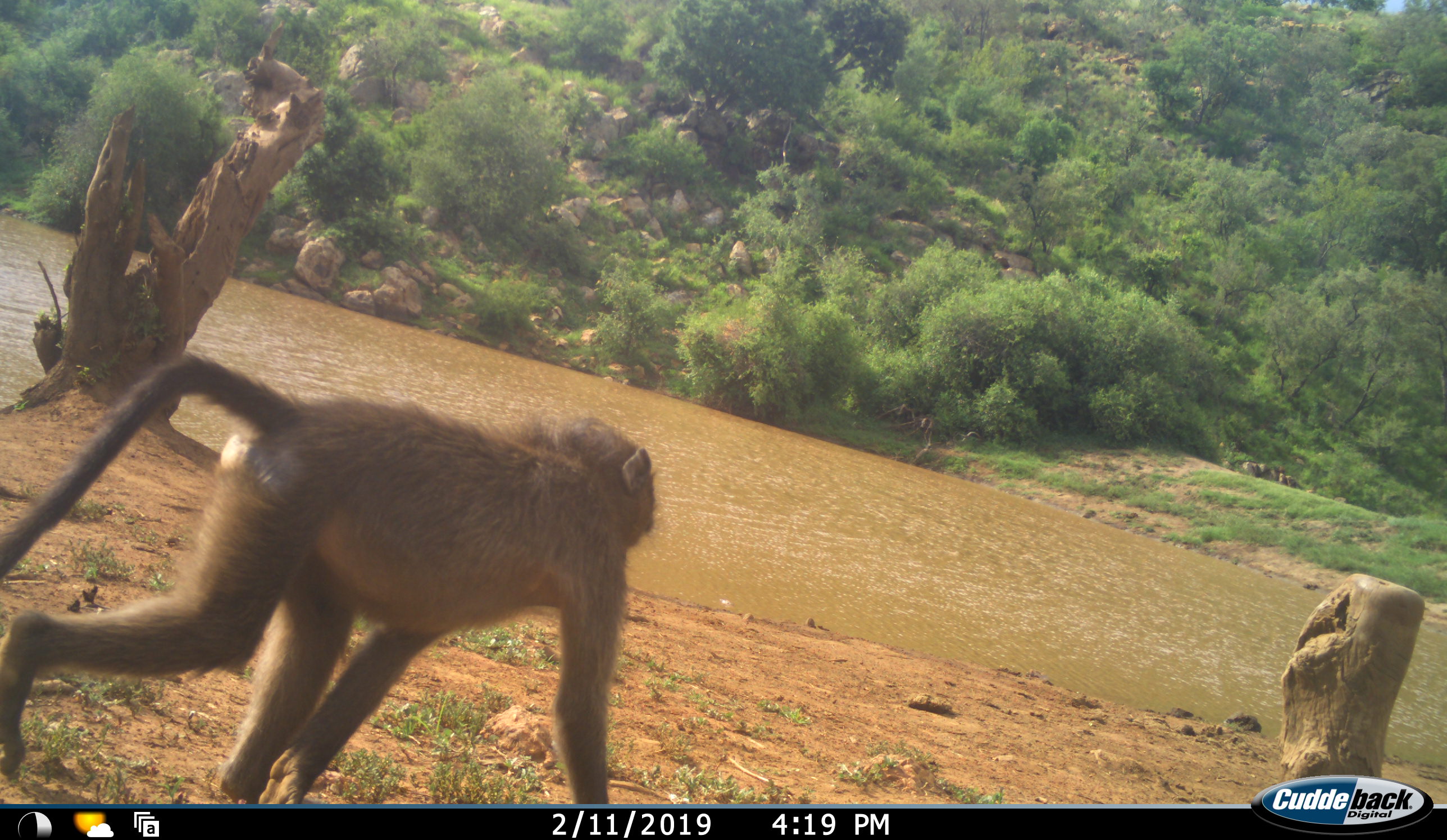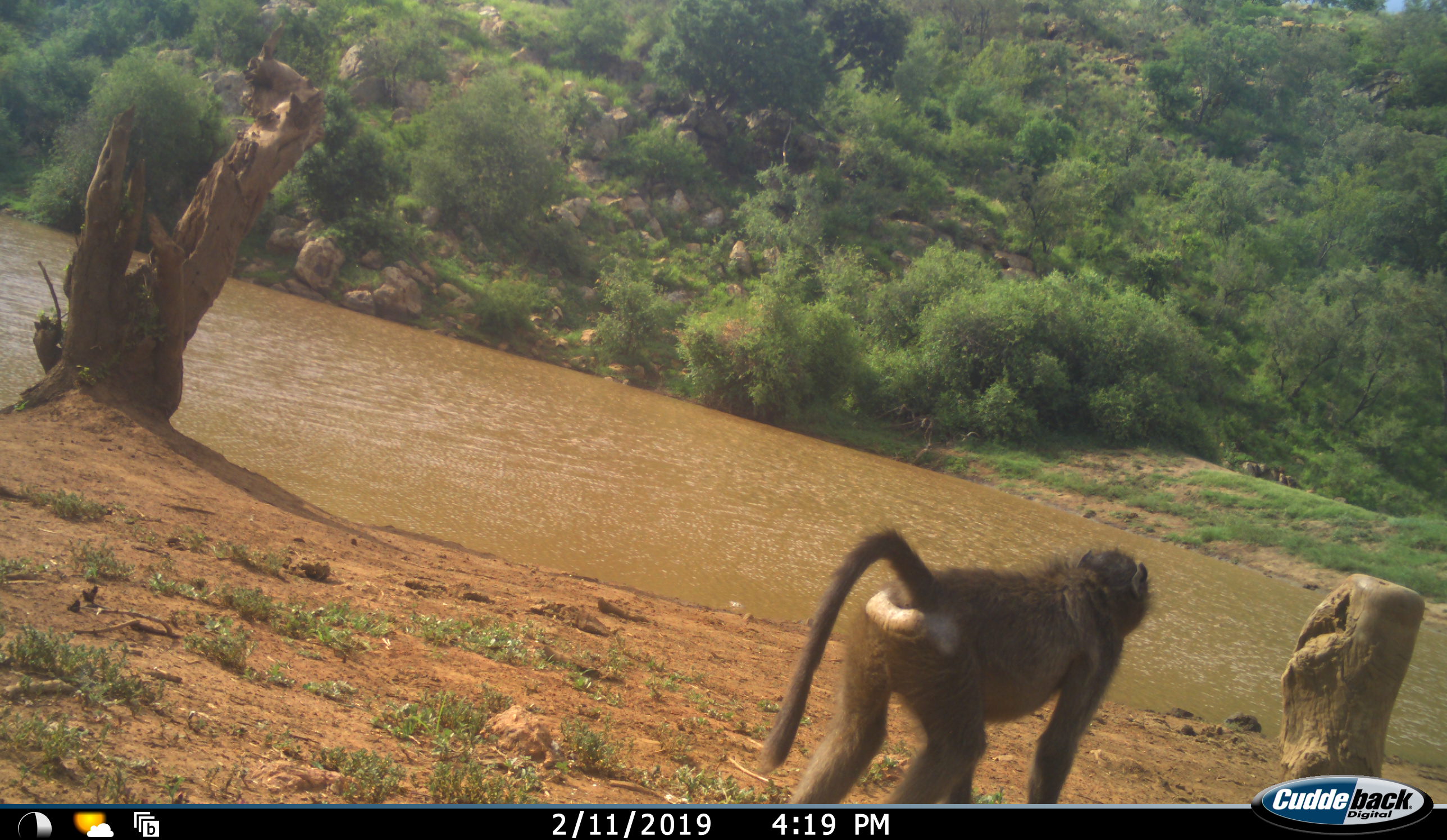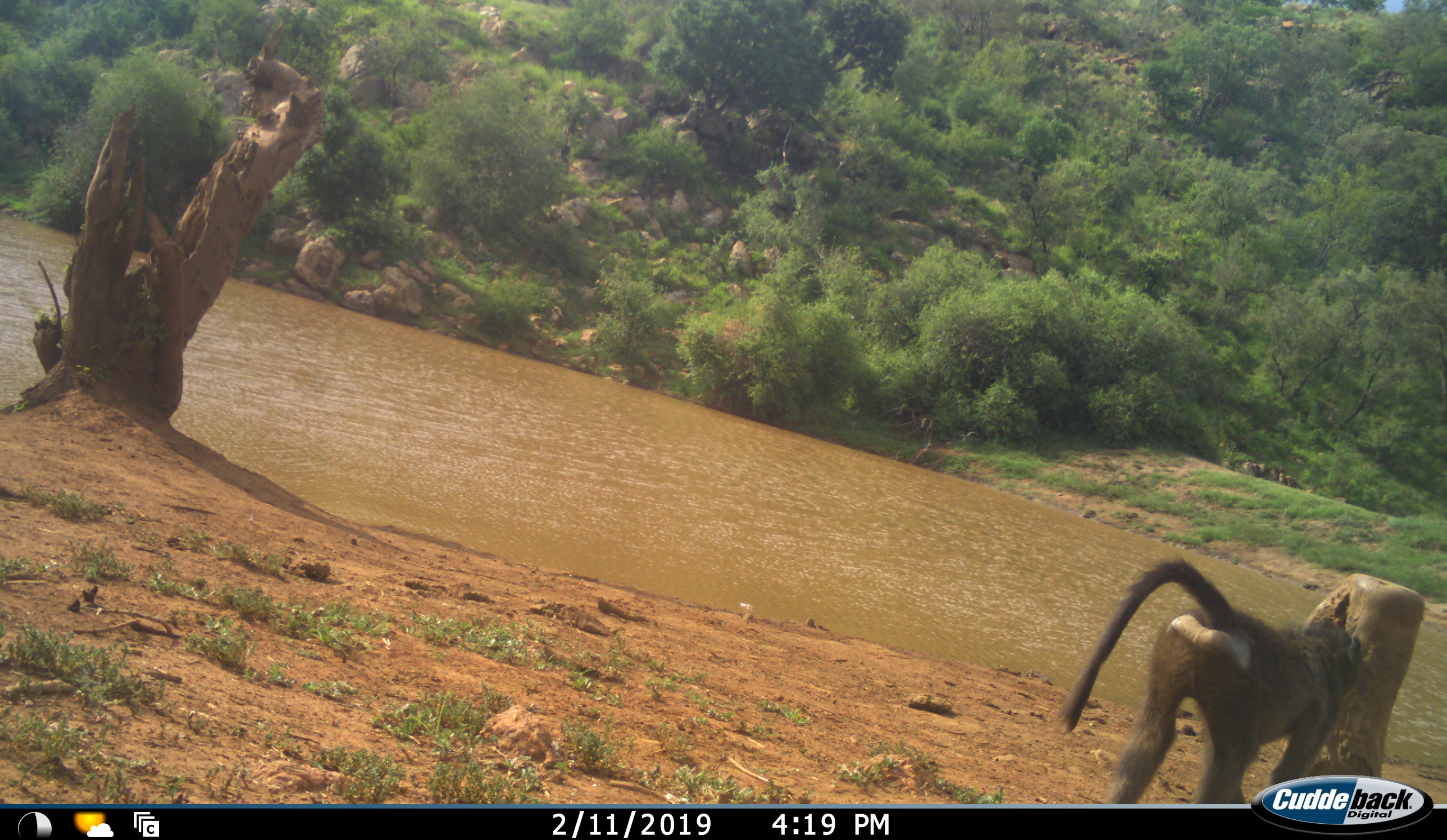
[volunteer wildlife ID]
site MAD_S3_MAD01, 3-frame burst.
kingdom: Animalia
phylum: Chordata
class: Mammalia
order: Primates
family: Cercopithecidae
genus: Chlorocebus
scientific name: Chlorocebus pygerythrus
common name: vervet monkey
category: monkeyvervet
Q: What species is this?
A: Monkeyvervet (vervet monkey) (Chlorocebus pygerythrus).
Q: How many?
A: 1.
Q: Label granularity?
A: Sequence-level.